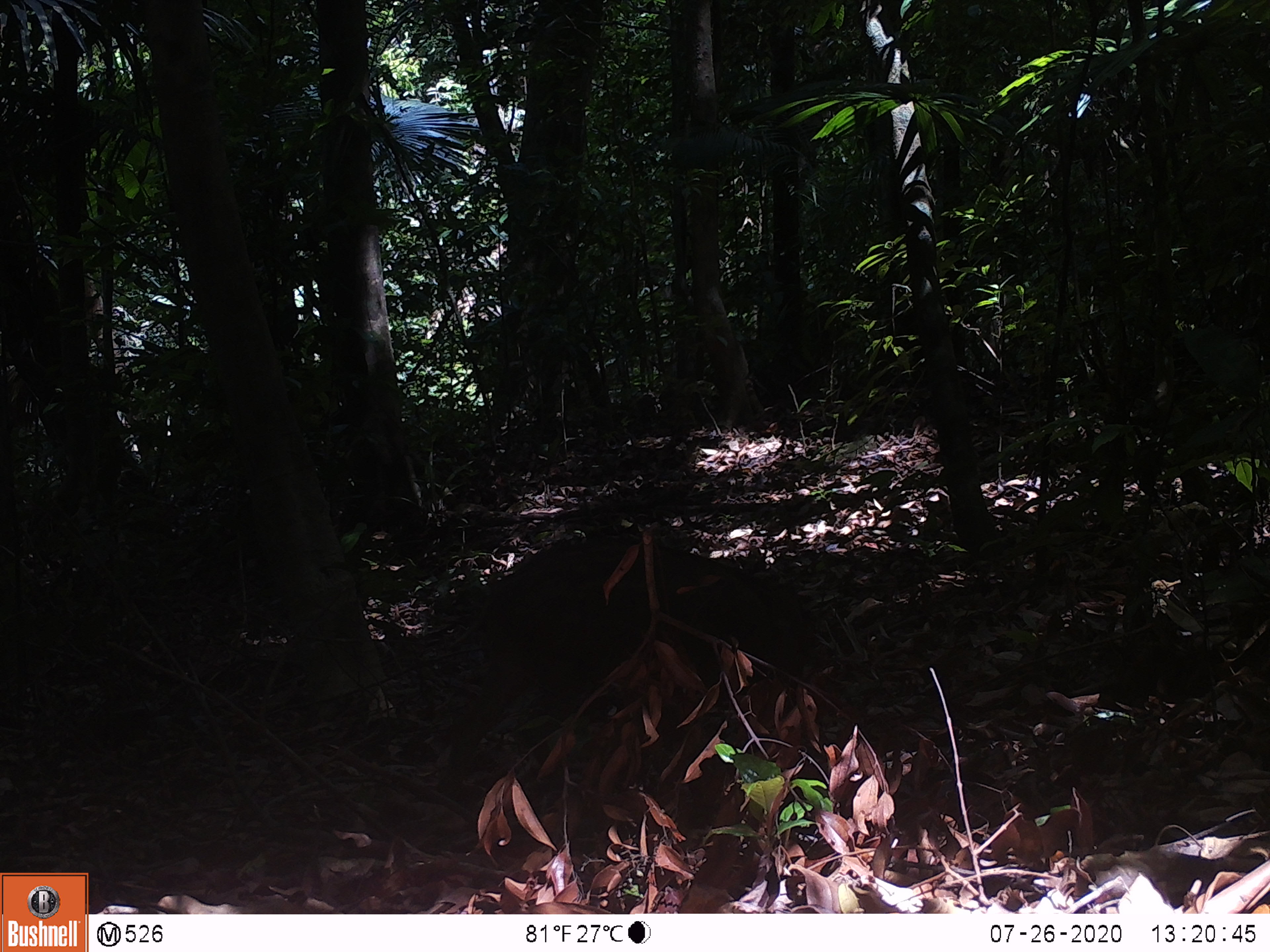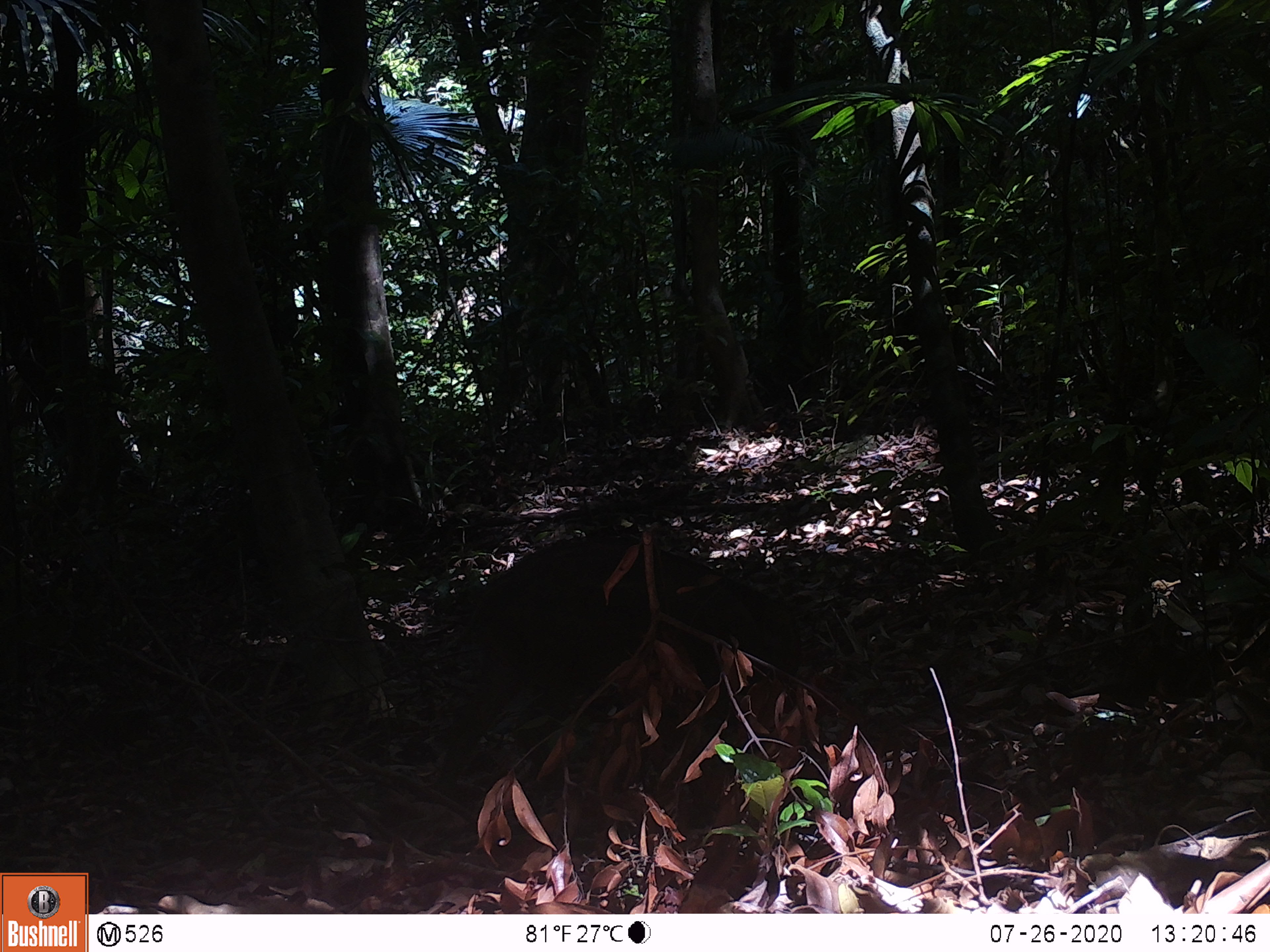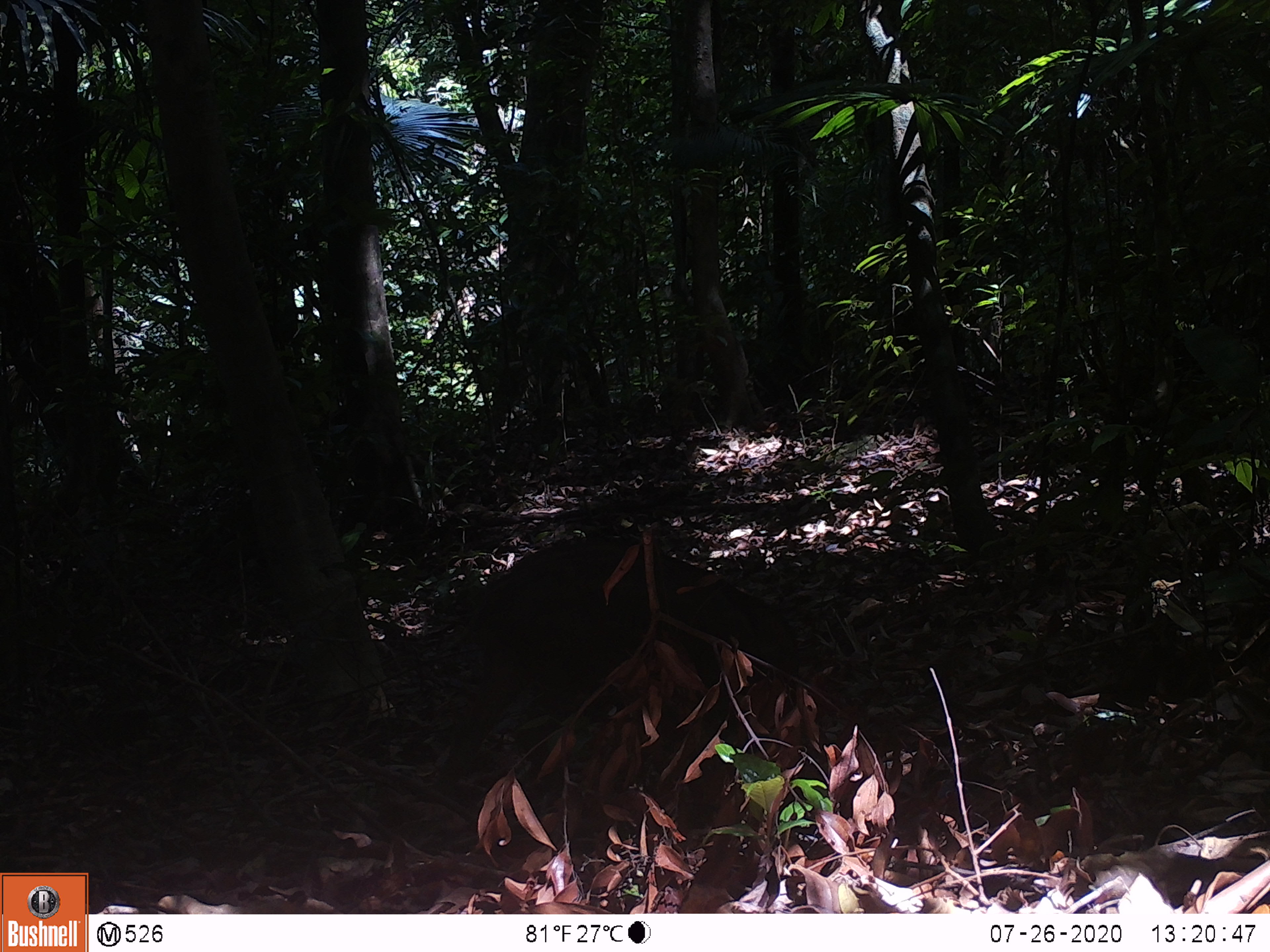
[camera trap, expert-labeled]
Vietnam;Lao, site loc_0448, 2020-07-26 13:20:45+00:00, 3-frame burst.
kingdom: Animalia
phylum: Chordata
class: Mammalia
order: Artiodactyla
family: Suidae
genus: Sus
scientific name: Sus scrofa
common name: eurasian wild pig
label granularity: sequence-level